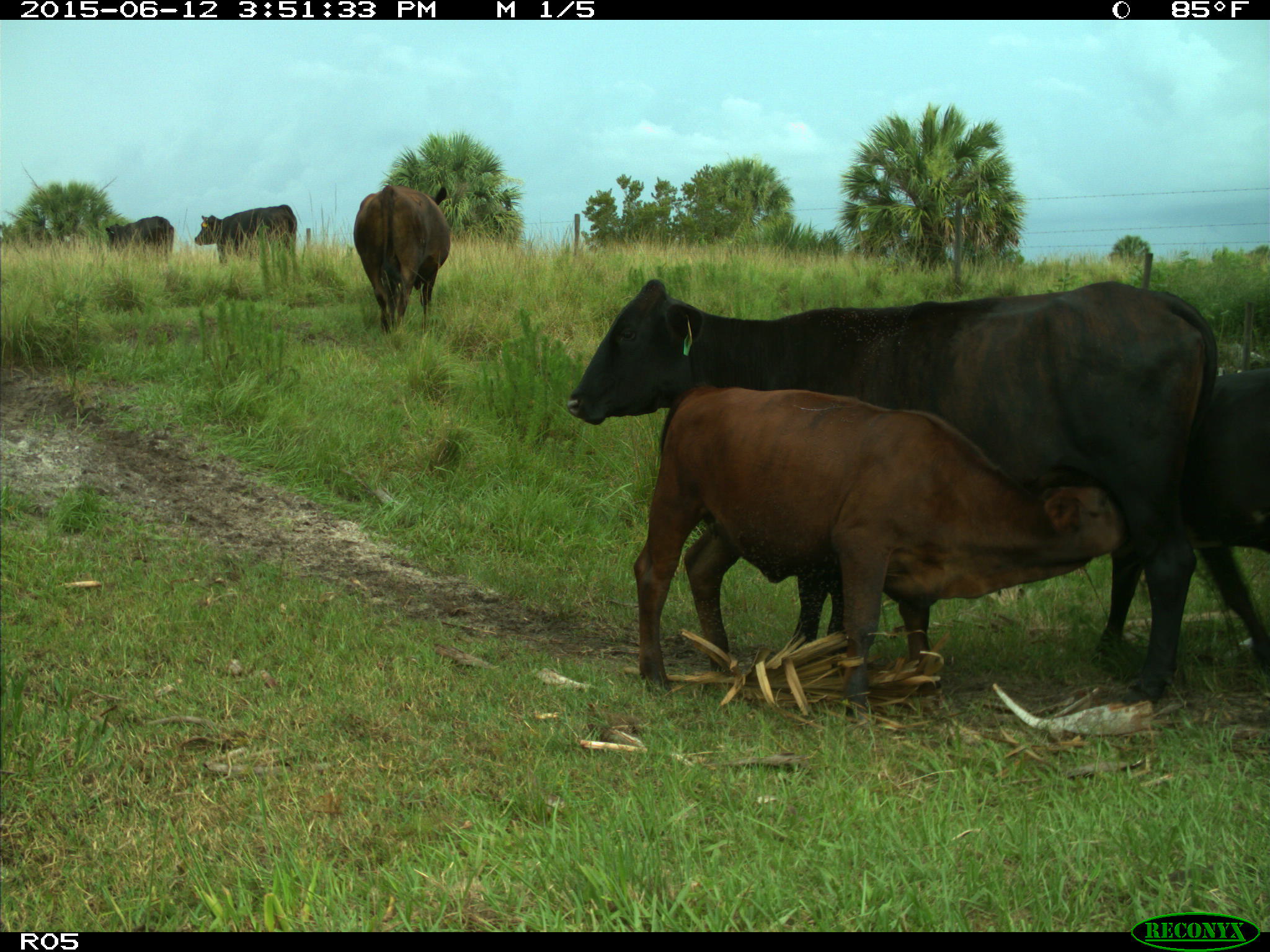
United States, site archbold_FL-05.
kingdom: Animalia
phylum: Chordata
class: Mammalia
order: Artiodactyla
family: Bovidae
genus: Bos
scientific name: Bos taurus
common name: domestic cow